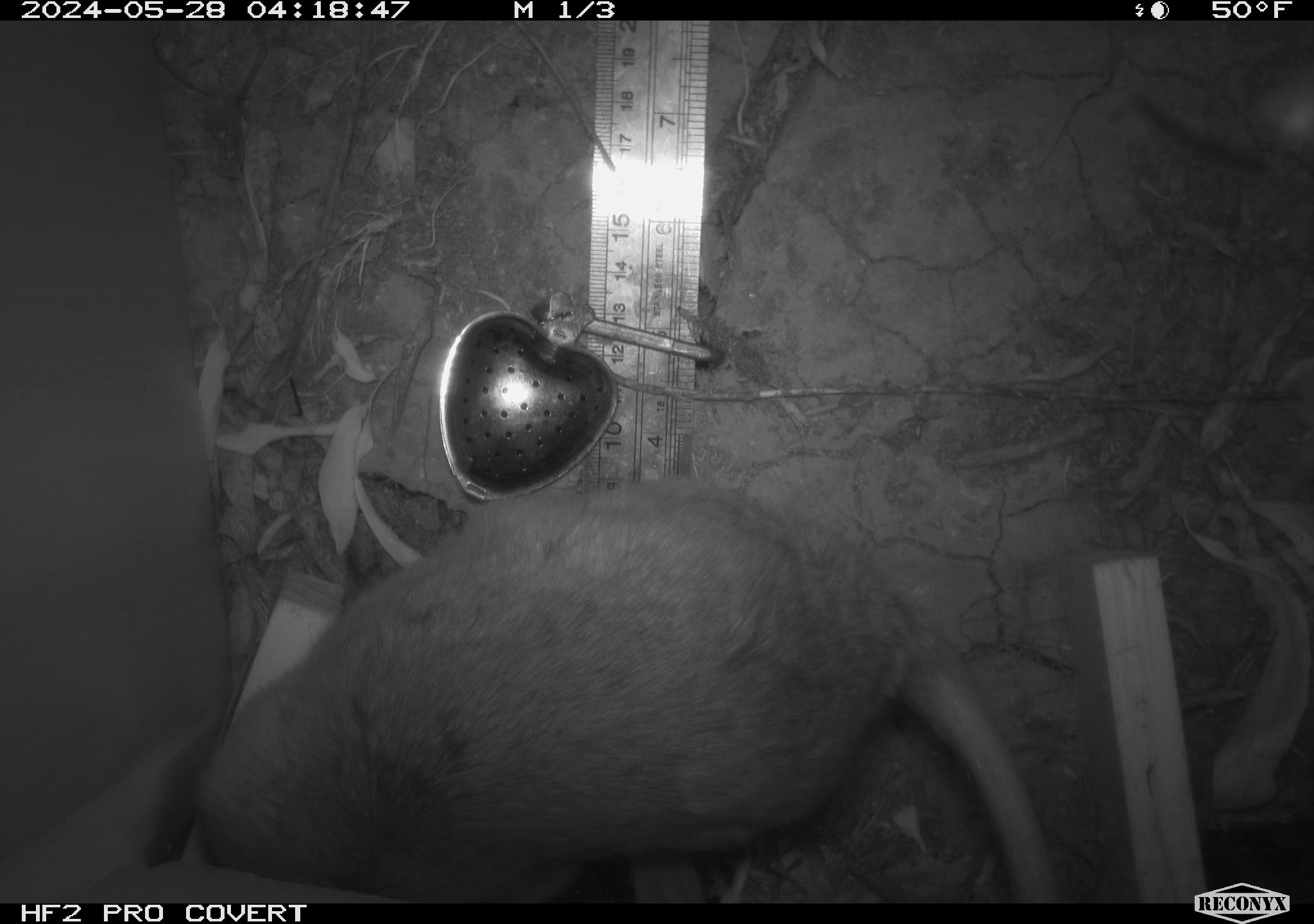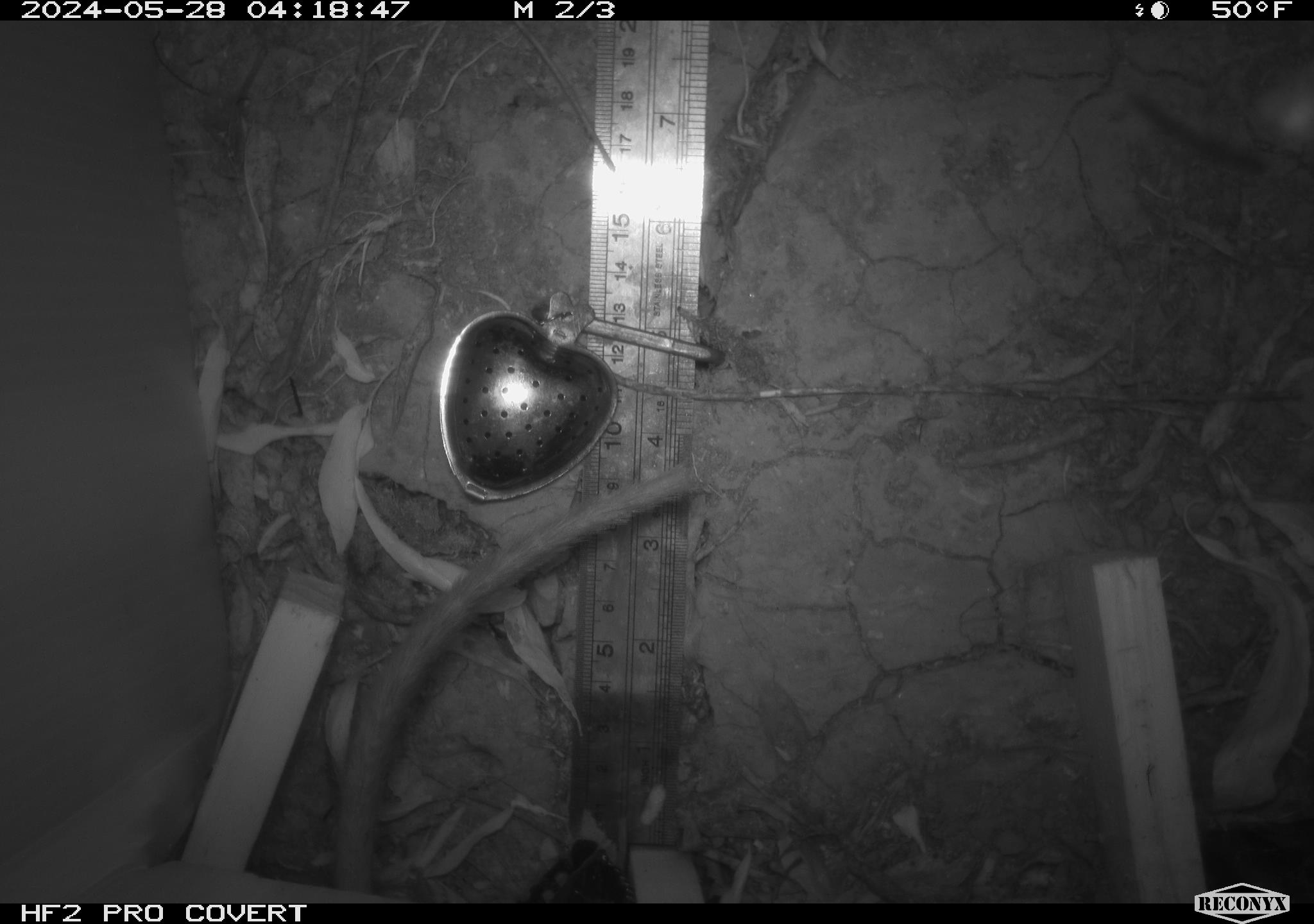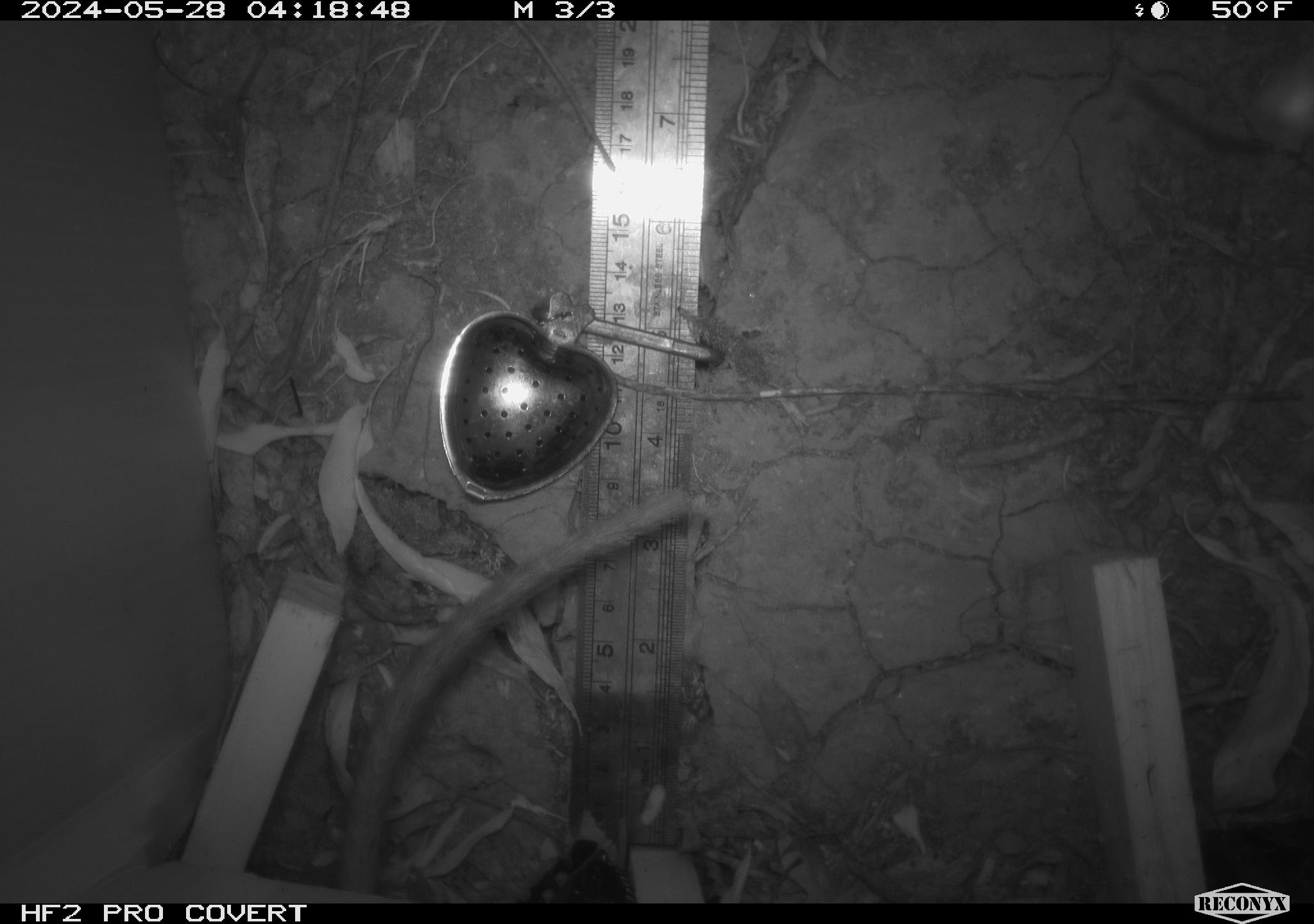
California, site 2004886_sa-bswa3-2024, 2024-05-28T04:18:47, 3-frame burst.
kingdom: Animalia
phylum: Chordata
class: Mammalia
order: Rodentia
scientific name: Rodentia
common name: woodrat or rat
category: woodrat or rat species